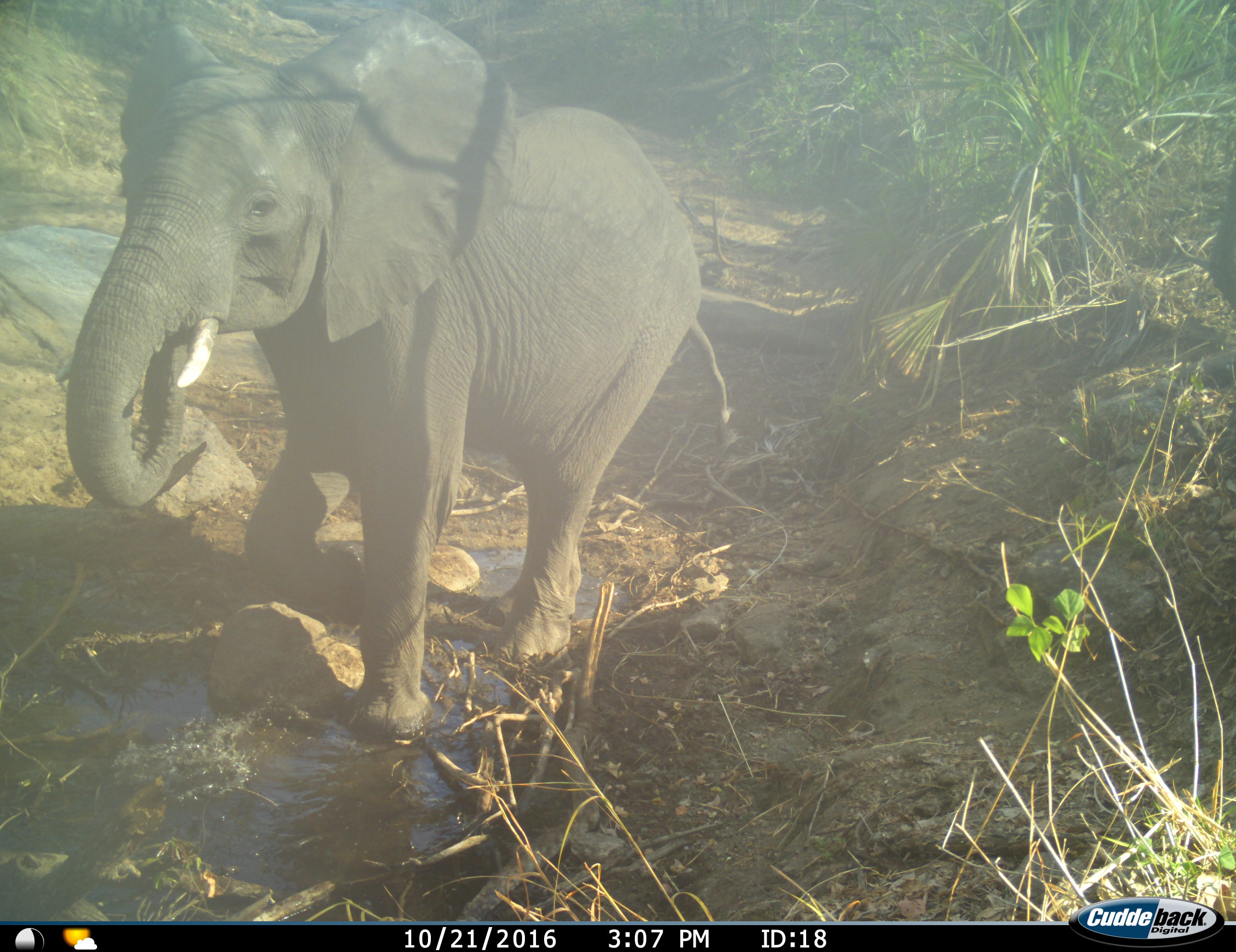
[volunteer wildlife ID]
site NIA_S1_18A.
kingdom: Animalia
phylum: Chordata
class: Mammalia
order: Proboscidea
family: Elephantidae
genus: Loxodonta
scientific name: Loxodonta africana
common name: african bush elephant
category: elephant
Elephant (african bush elephant) (Loxodonta africana), count 1. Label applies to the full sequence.